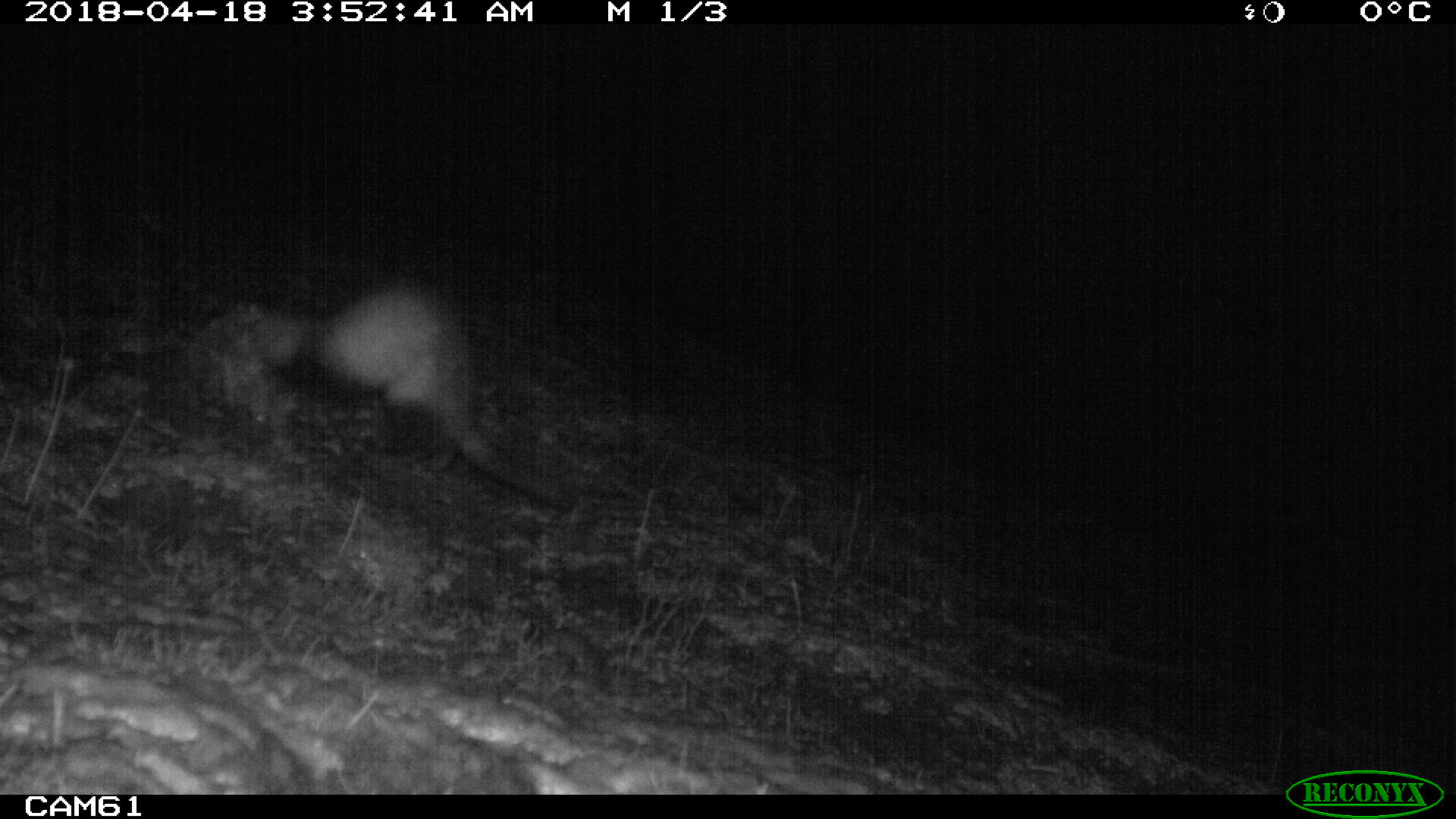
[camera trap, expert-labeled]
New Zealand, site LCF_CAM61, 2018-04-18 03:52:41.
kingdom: Animalia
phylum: Chordata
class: Mammalia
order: Carnivora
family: Mustelidae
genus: Mustela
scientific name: Mustela furo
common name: ferret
Ferret (Mustela furo).